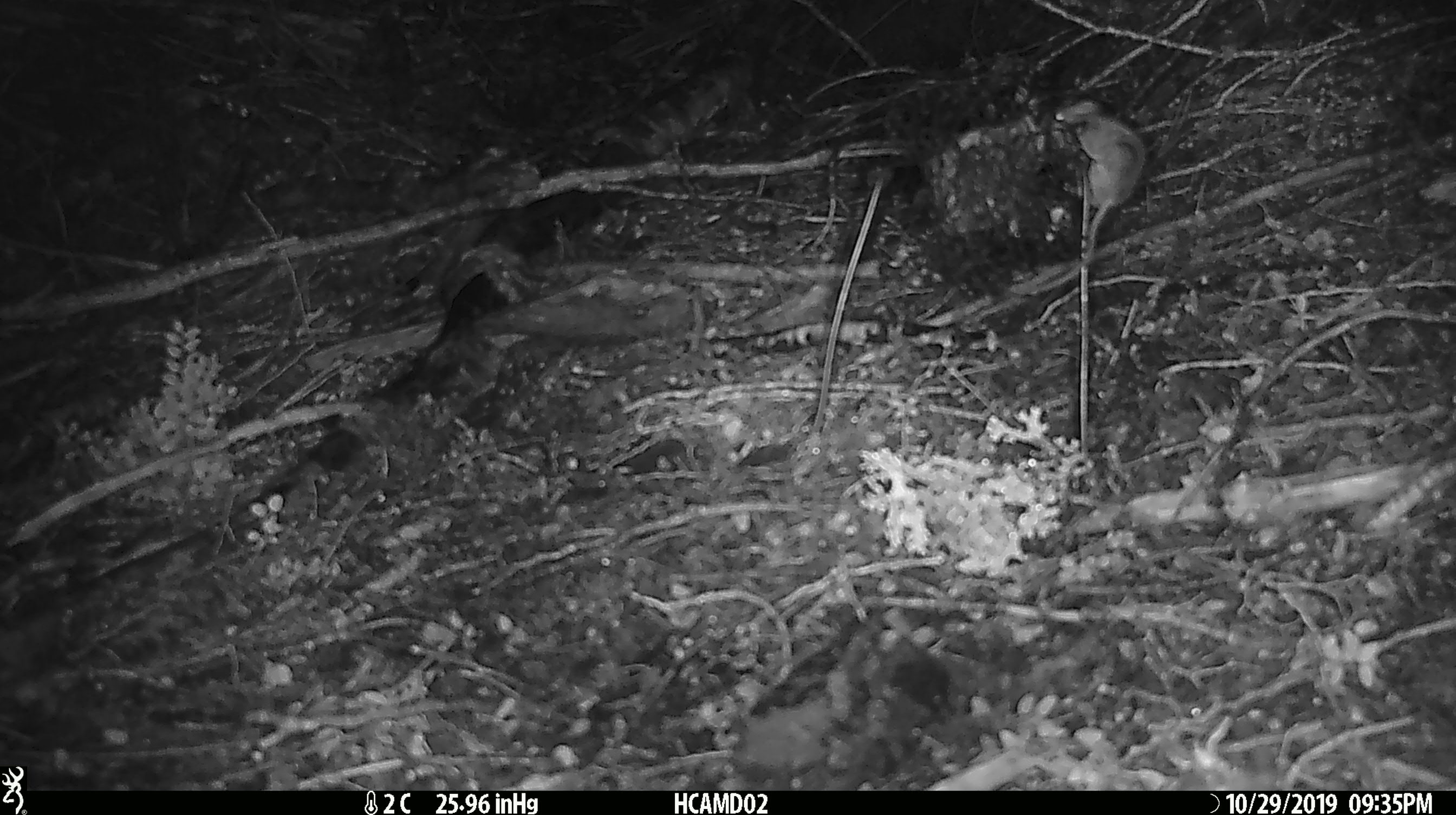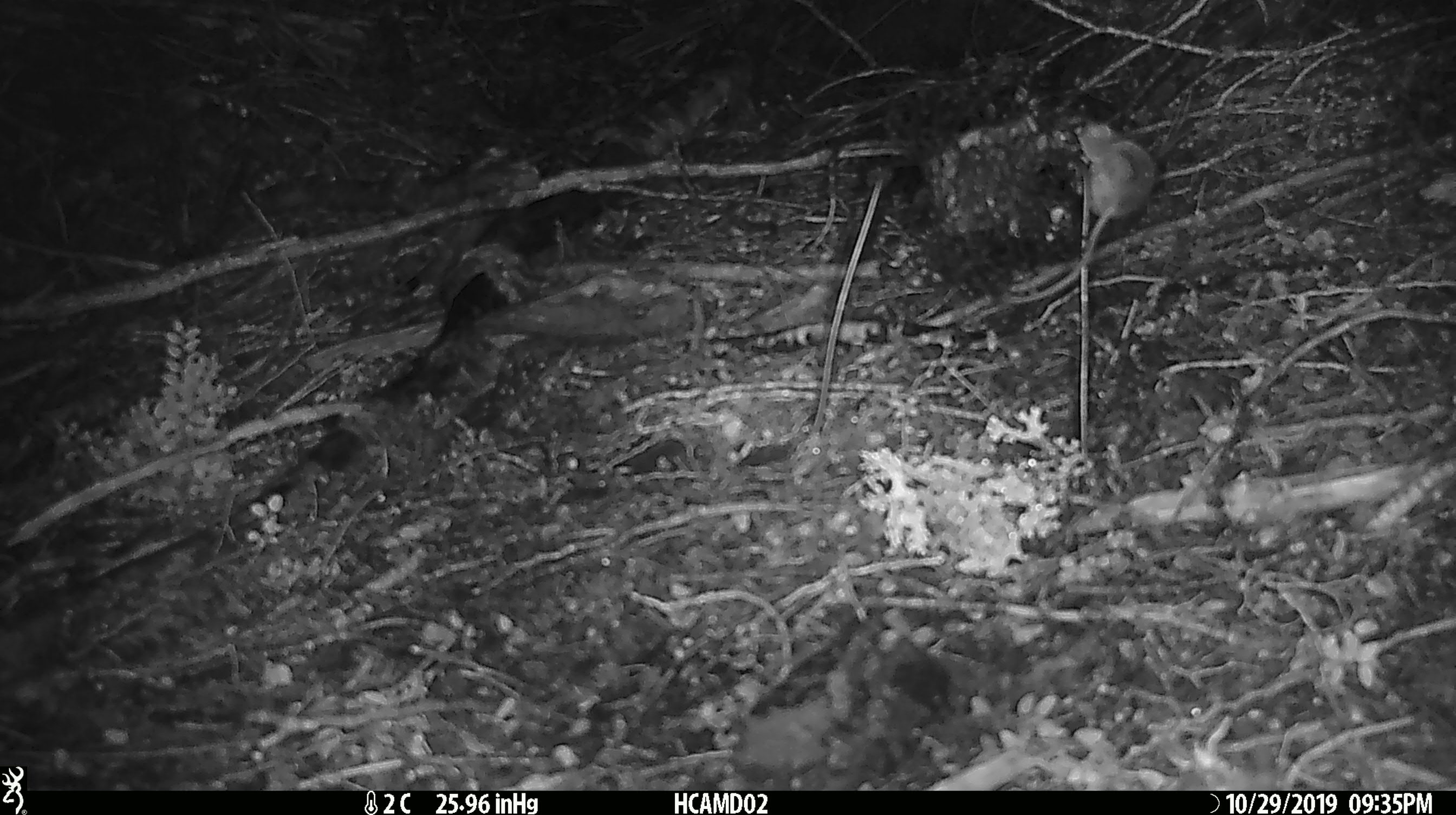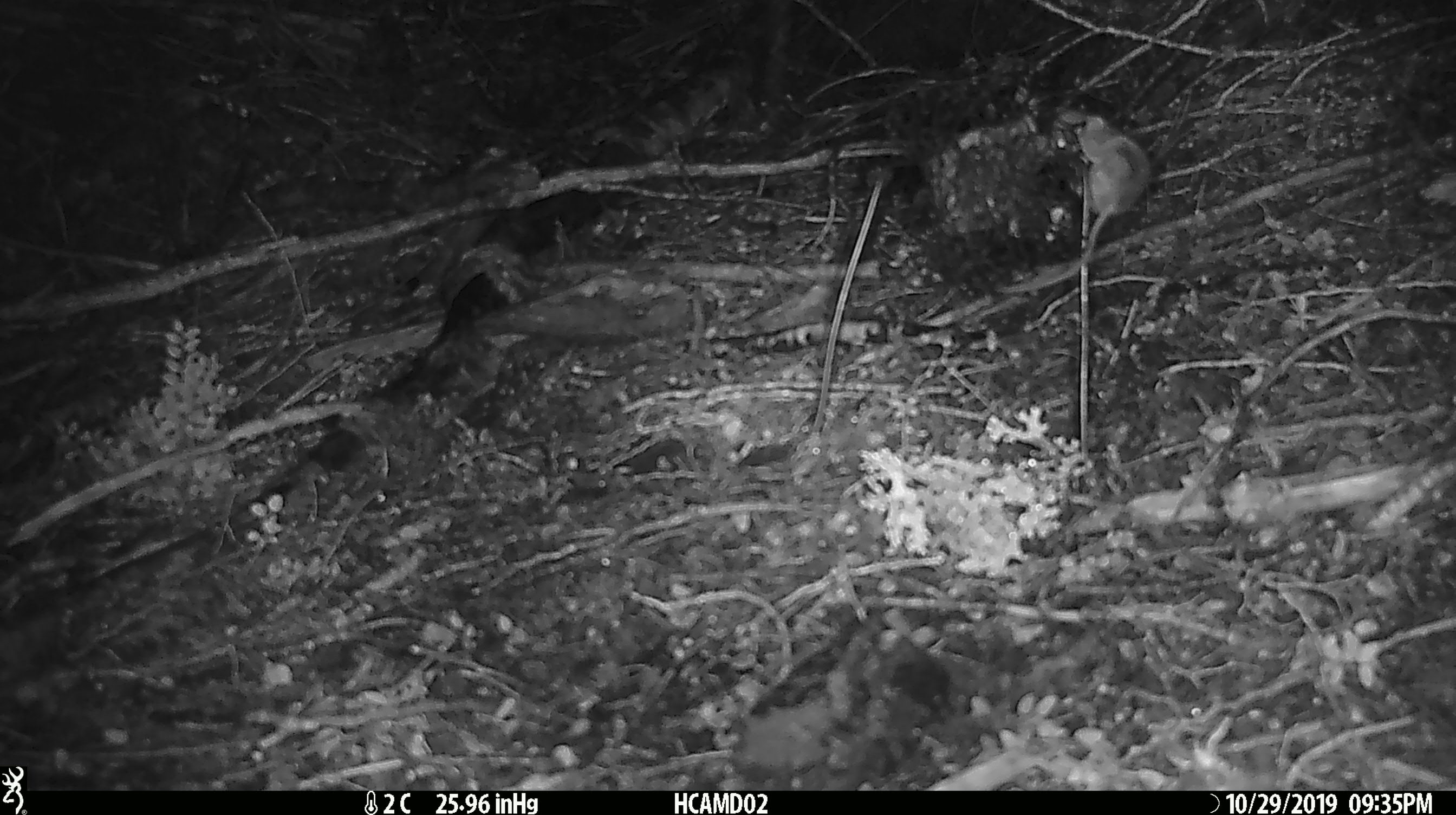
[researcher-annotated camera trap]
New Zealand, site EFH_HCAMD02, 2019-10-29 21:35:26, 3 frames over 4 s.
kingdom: Animalia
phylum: Chordata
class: Mammalia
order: Rodentia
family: Muridae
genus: Mus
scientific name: Mus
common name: mouse